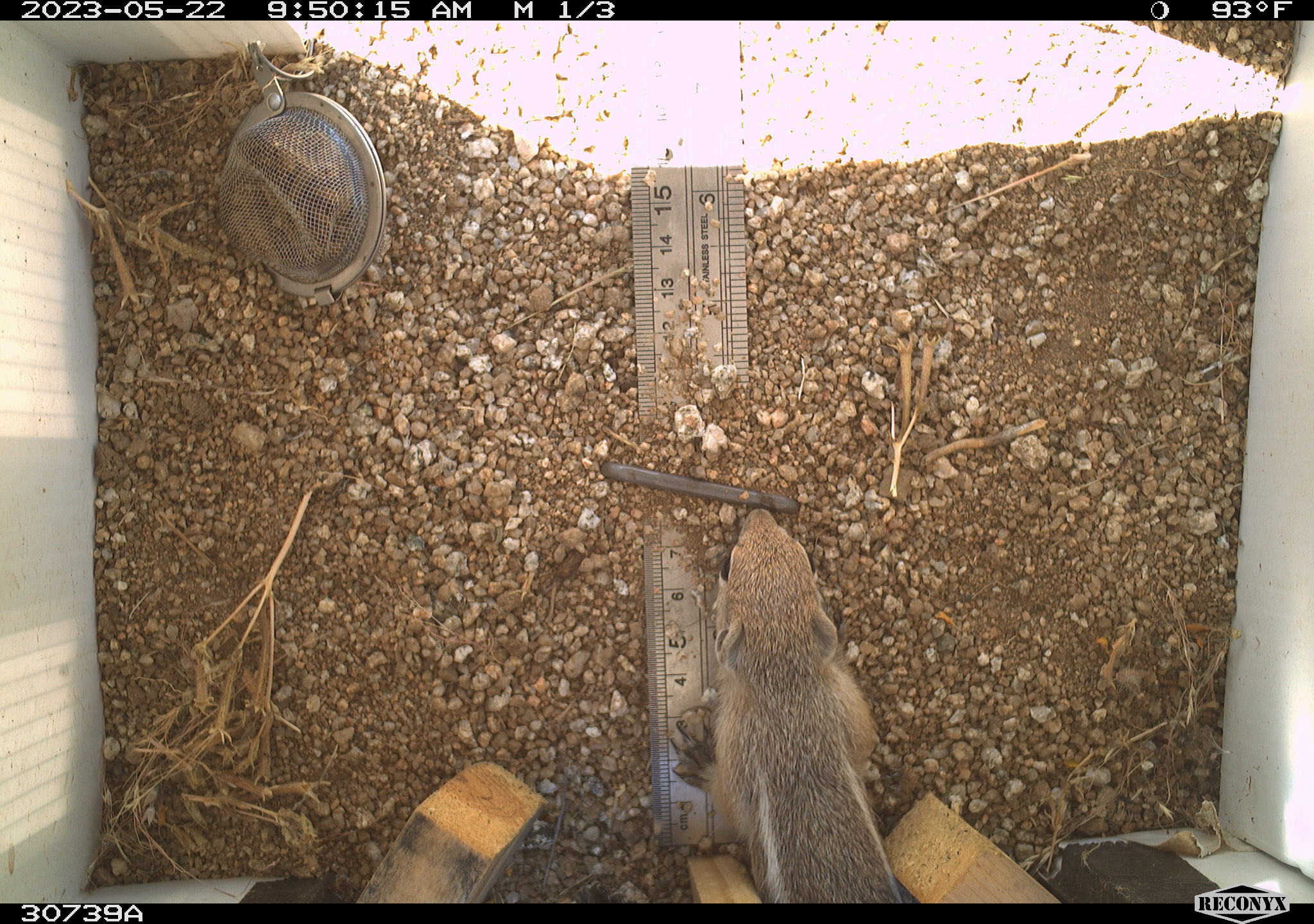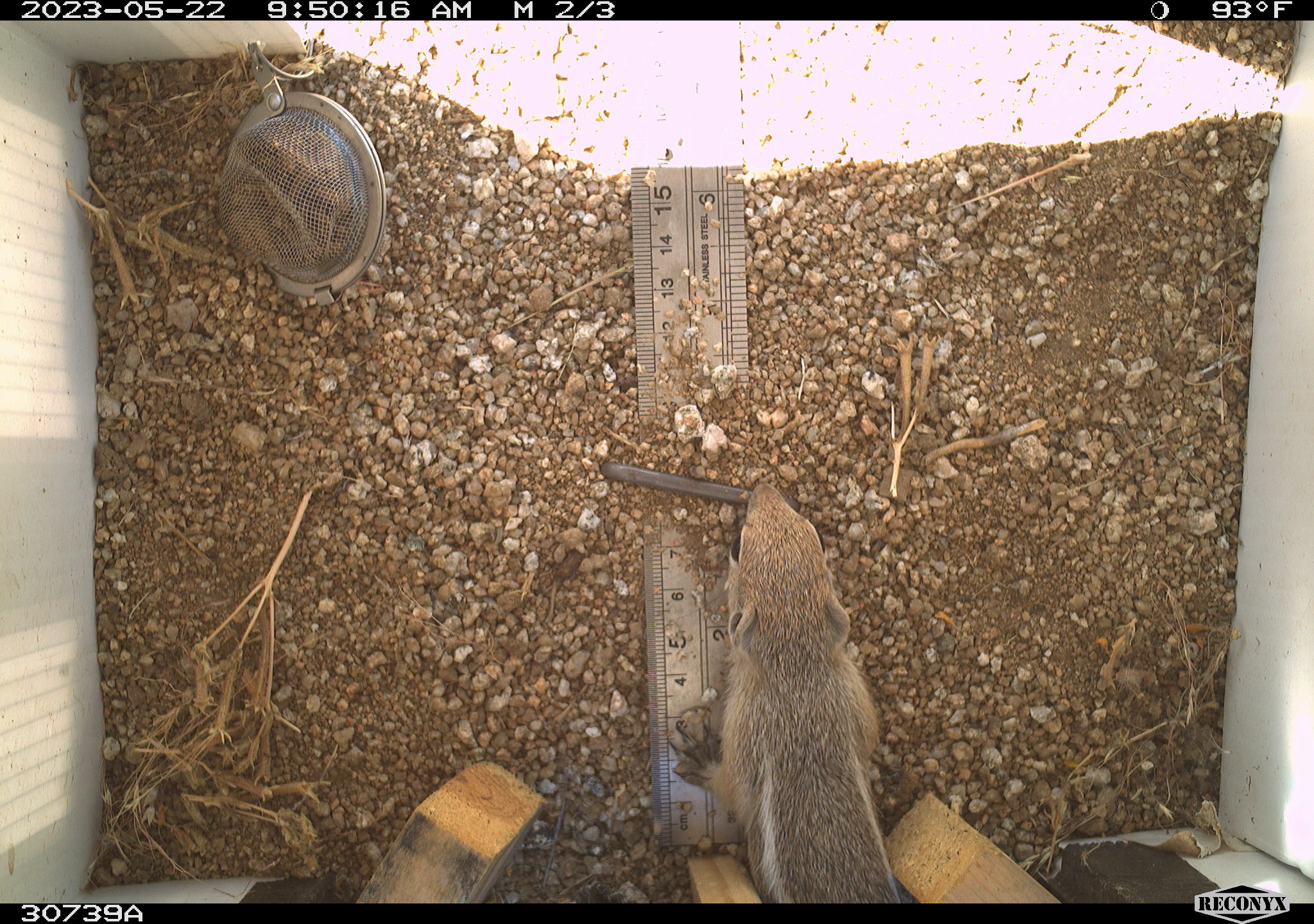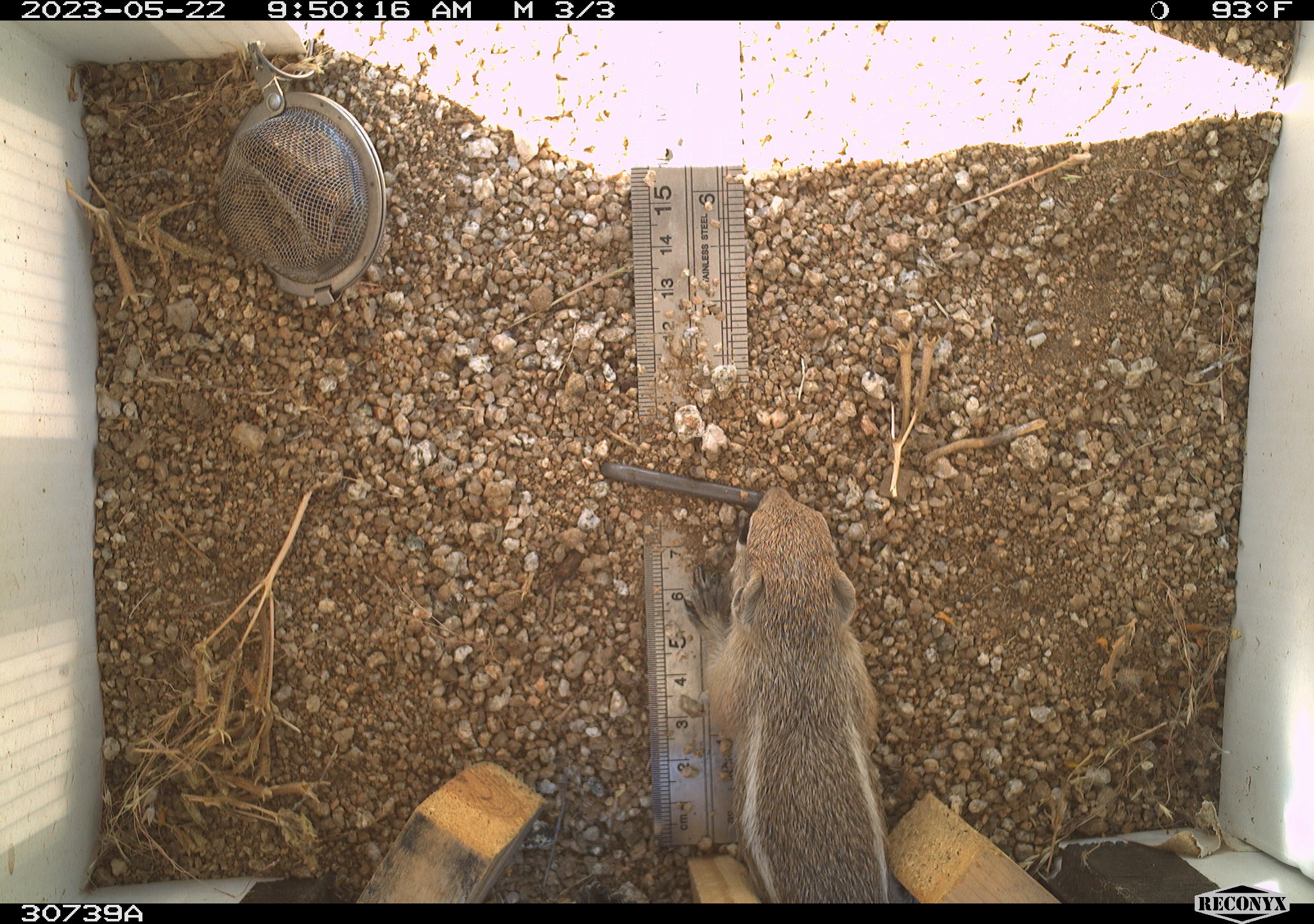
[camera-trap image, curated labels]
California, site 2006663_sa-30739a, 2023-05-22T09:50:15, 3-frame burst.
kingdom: Animalia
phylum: Chordata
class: Mammalia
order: Rodentia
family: Sciuridae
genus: Ammospermophilus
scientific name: Ammospermophilus leucurus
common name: white-tailed antelope squirrel